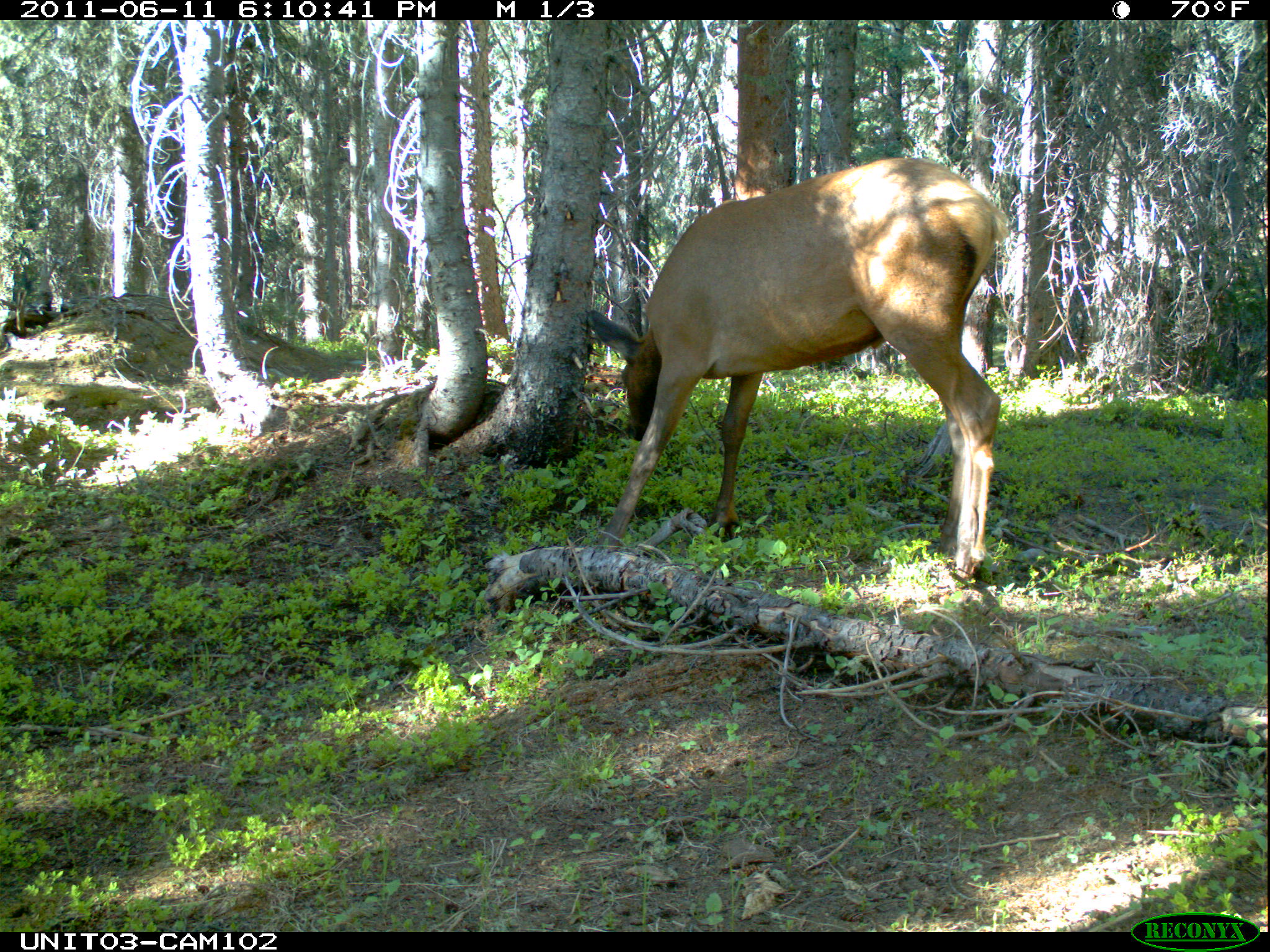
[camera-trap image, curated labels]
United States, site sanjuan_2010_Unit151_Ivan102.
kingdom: Animalia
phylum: Chordata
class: Mammalia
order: Artiodactyla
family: Cervidae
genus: Cervus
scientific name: Cervus elaphus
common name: red deer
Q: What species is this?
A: Cervus elaphus (red deer).